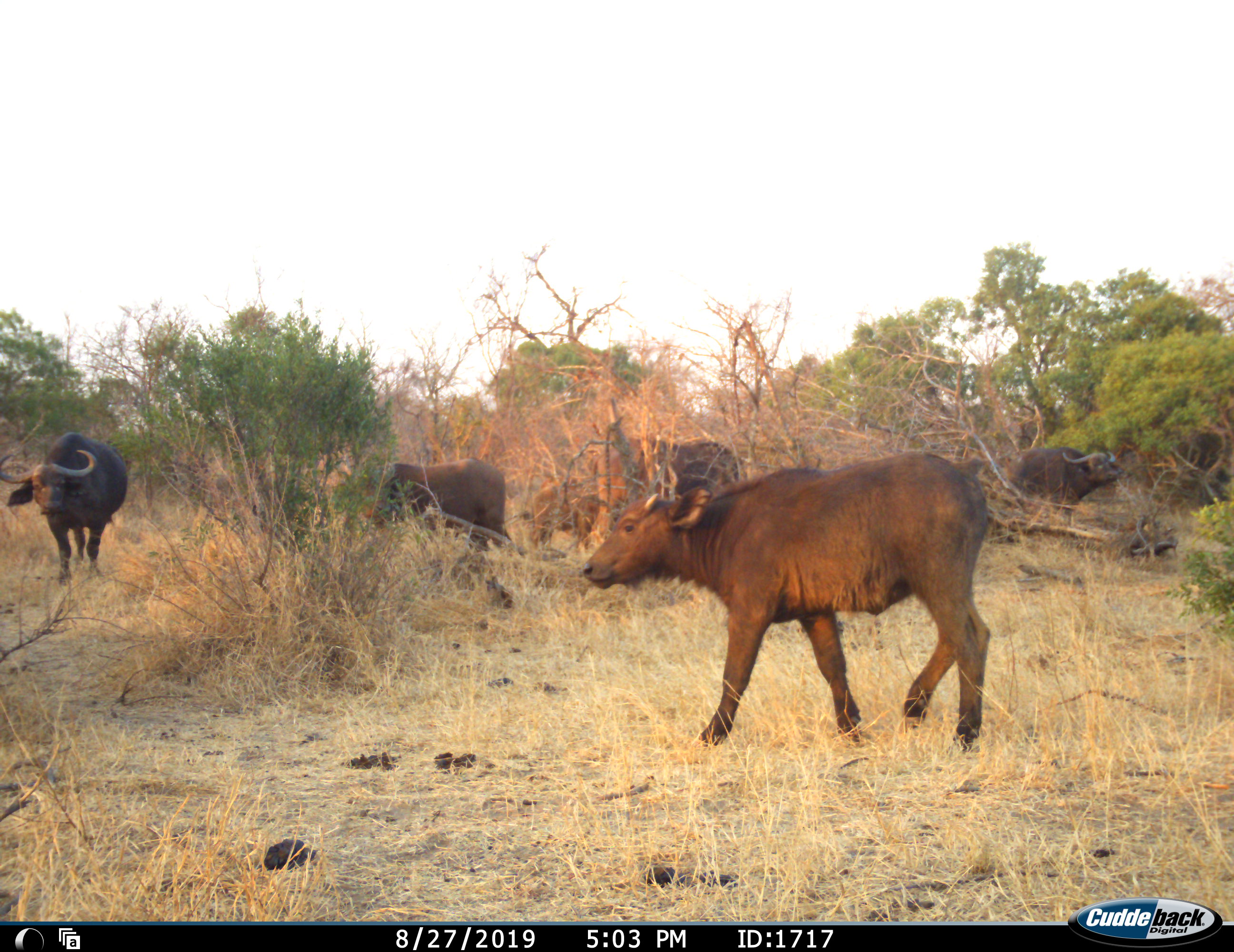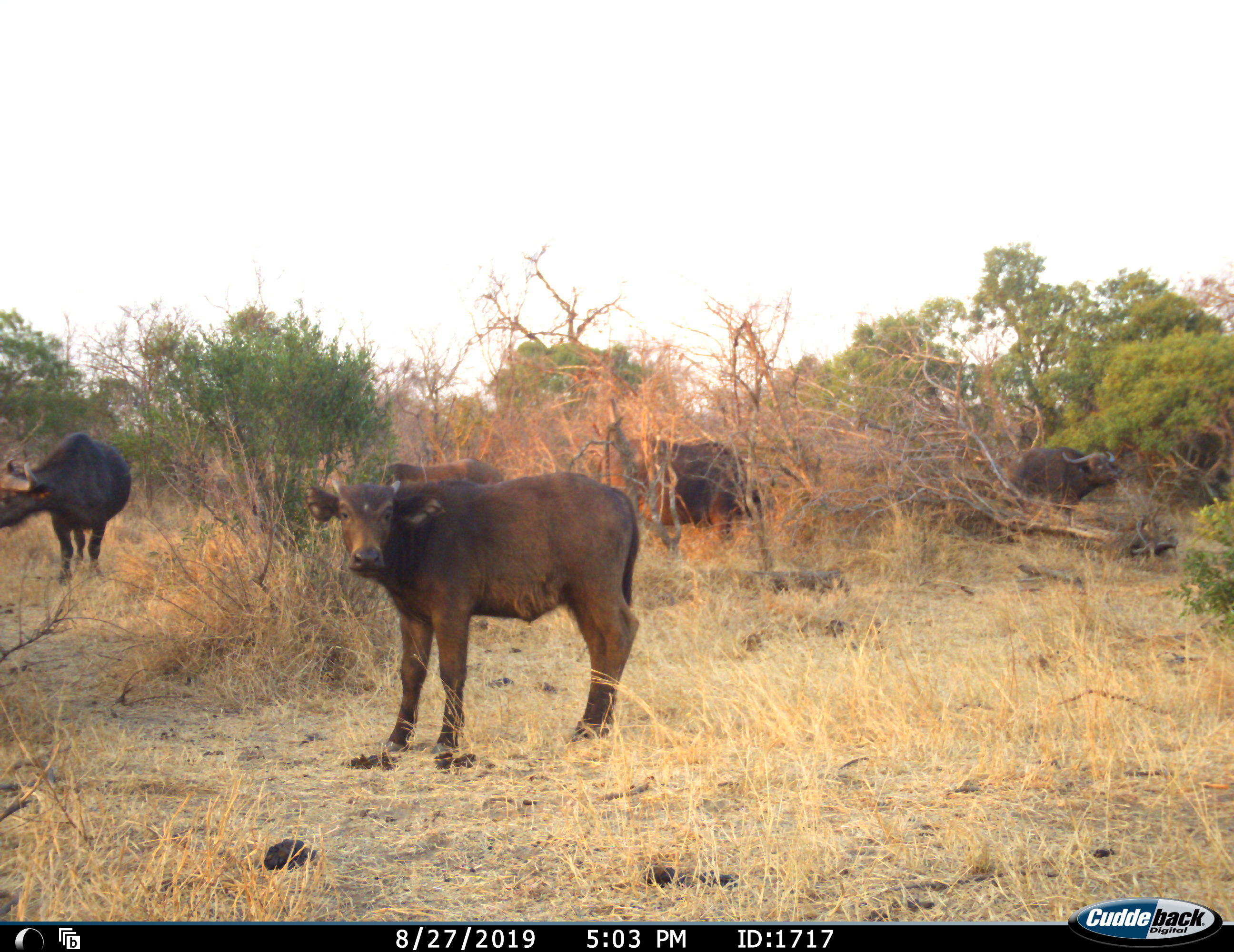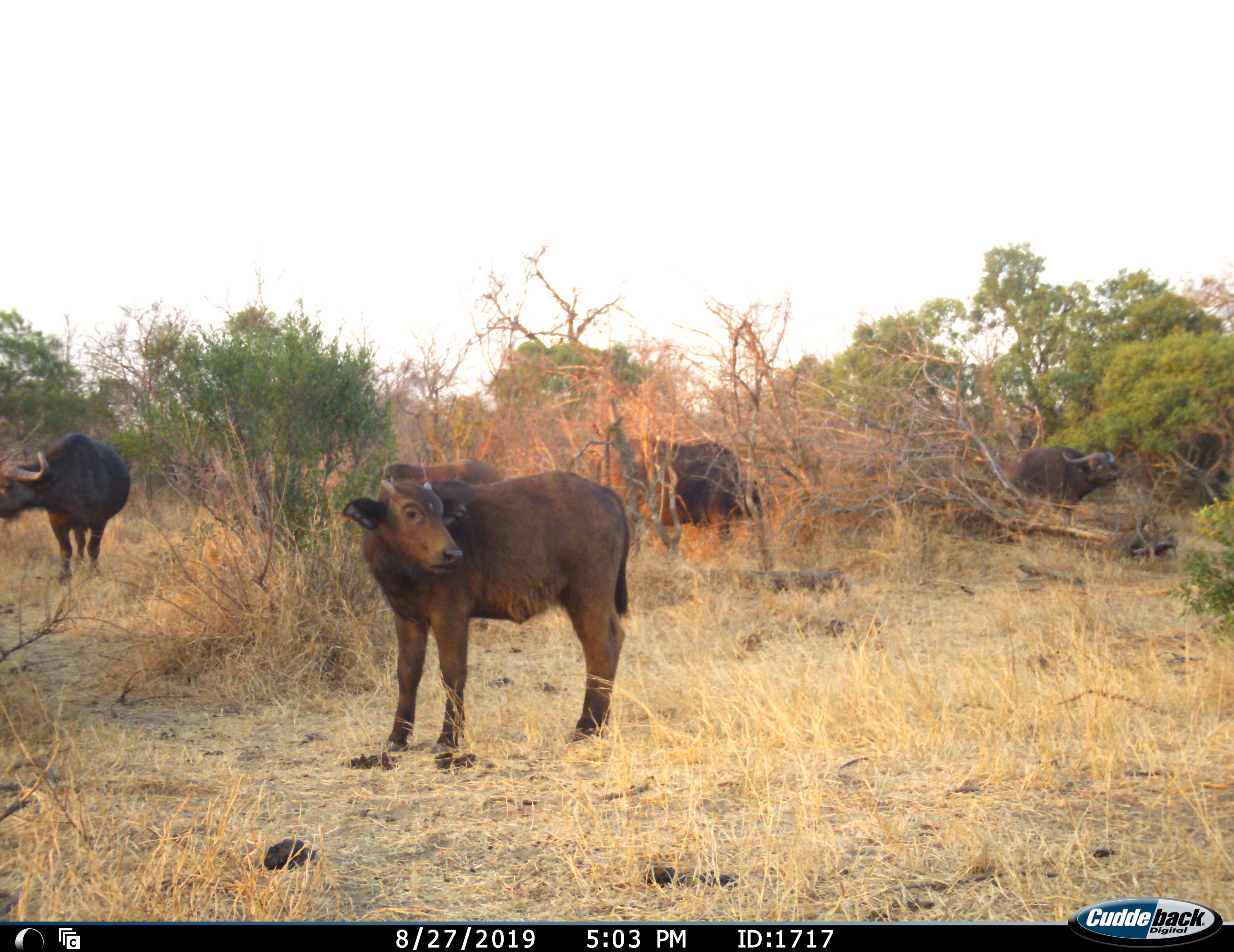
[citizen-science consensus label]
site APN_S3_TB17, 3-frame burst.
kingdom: Animalia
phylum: Chordata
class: Mammalia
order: Artiodactyla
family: Bovidae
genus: Syncerus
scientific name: Syncerus caffer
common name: african buffalo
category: buffalo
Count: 5.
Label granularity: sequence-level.